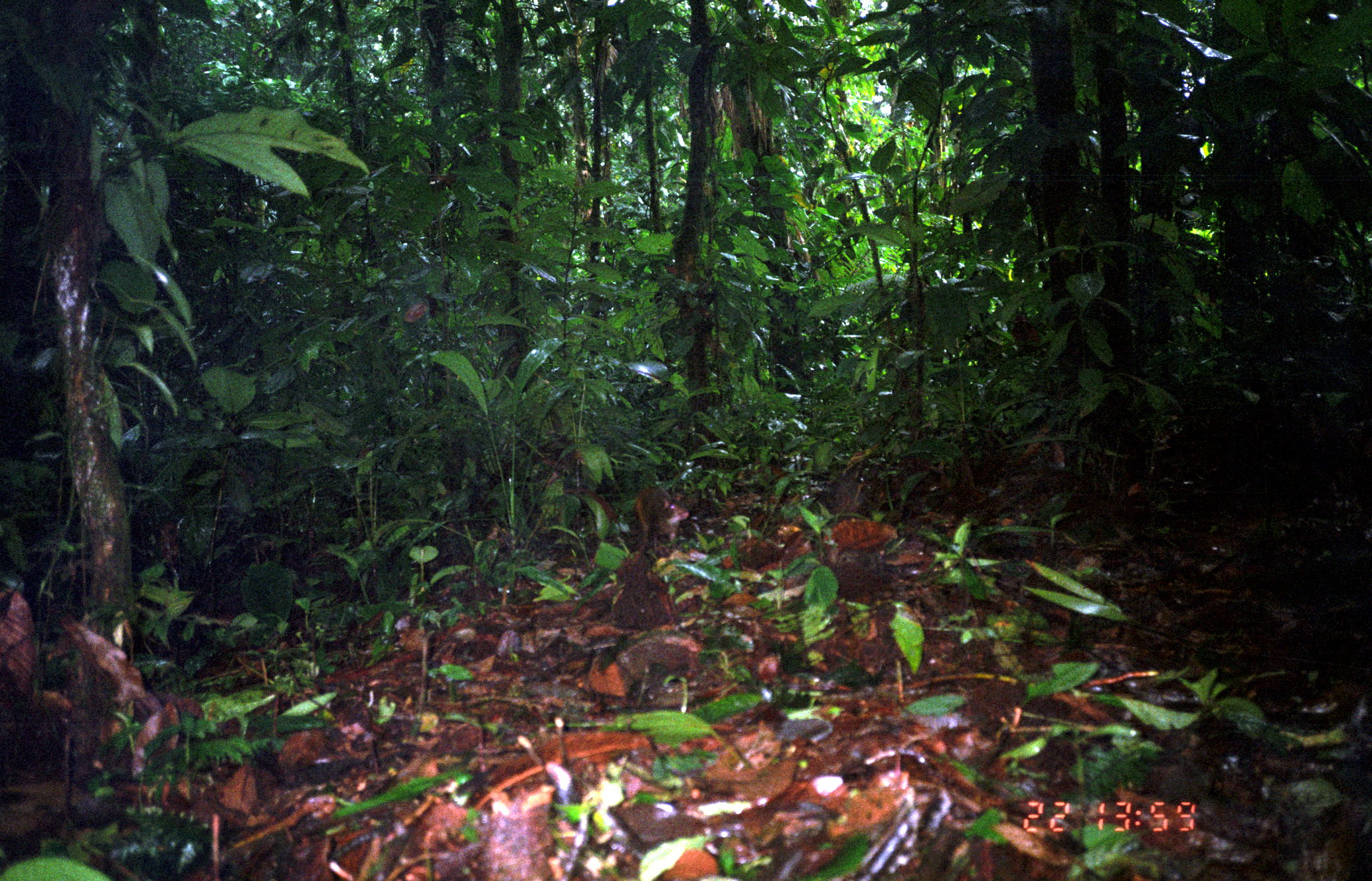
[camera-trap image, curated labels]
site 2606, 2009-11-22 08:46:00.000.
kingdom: Animalia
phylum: Chordata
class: Mammalia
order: Rodentia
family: Dasyproctidae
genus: Dasyprocta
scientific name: Dasyprocta punctata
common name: central american agouti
Dasyprocta punctata (central american agouti).